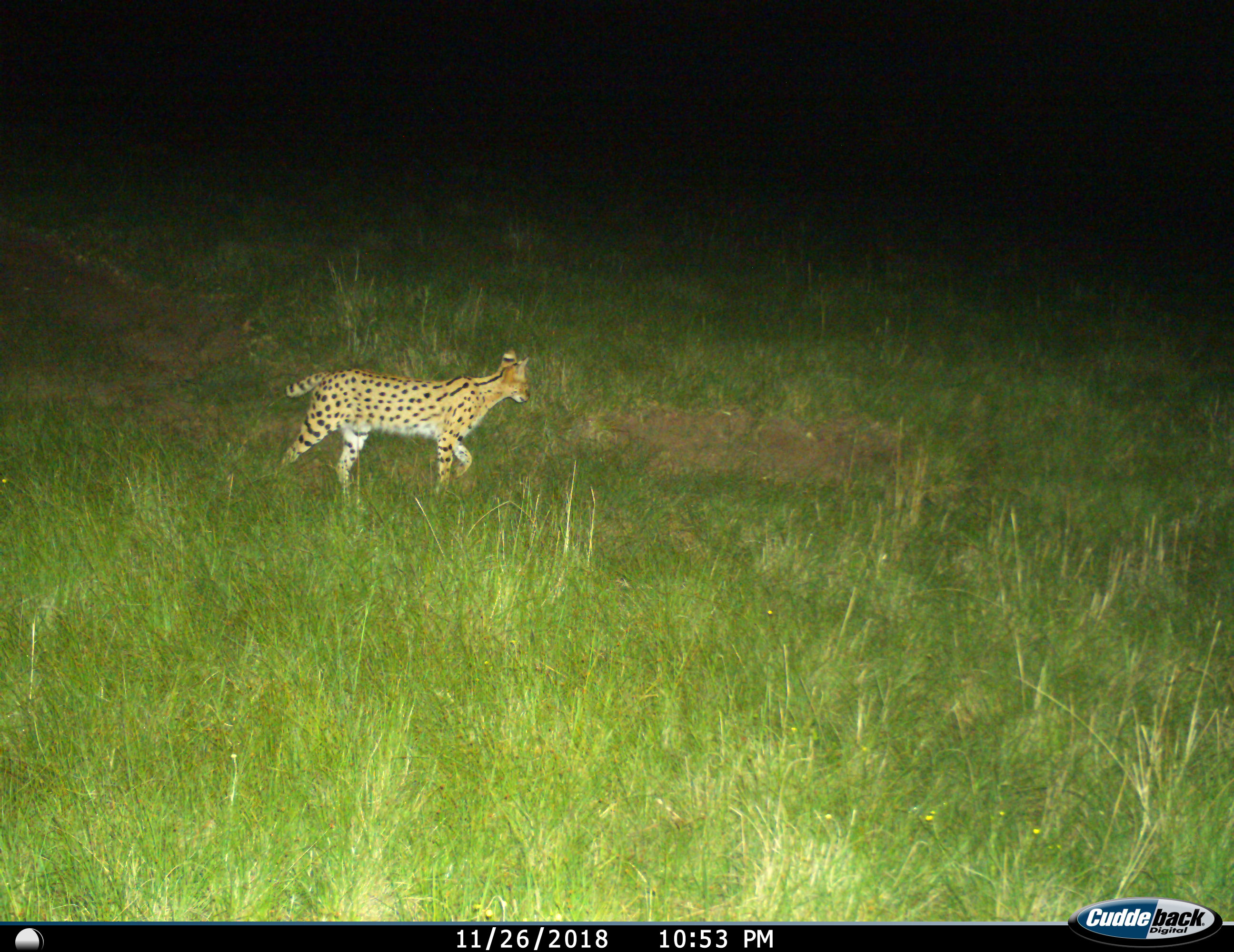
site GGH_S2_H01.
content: unidentified animal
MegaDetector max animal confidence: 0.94